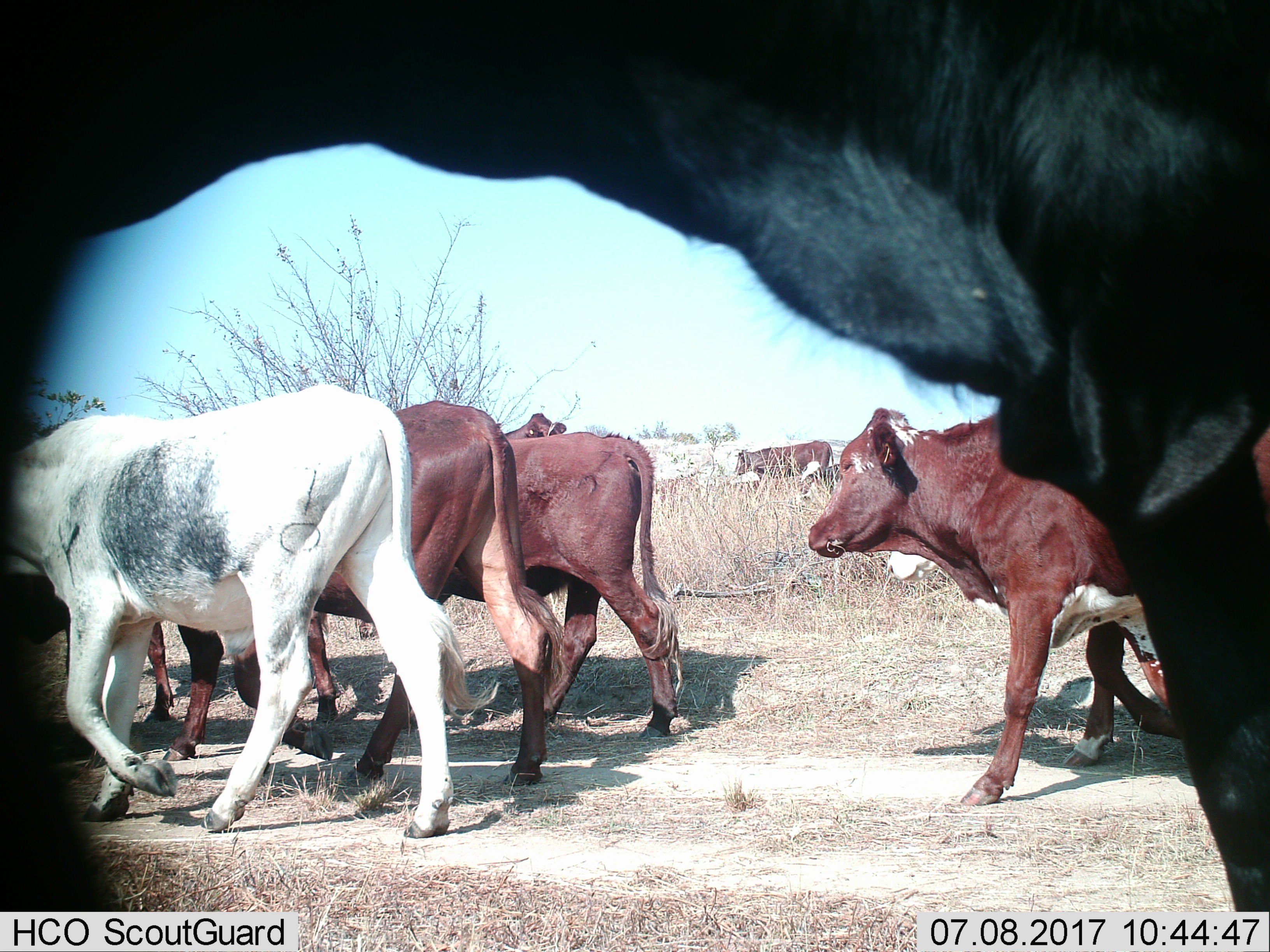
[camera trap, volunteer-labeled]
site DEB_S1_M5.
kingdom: Animalia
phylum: Chordata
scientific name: Vertebrata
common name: domestic animal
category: domesticanimal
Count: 9.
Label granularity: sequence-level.